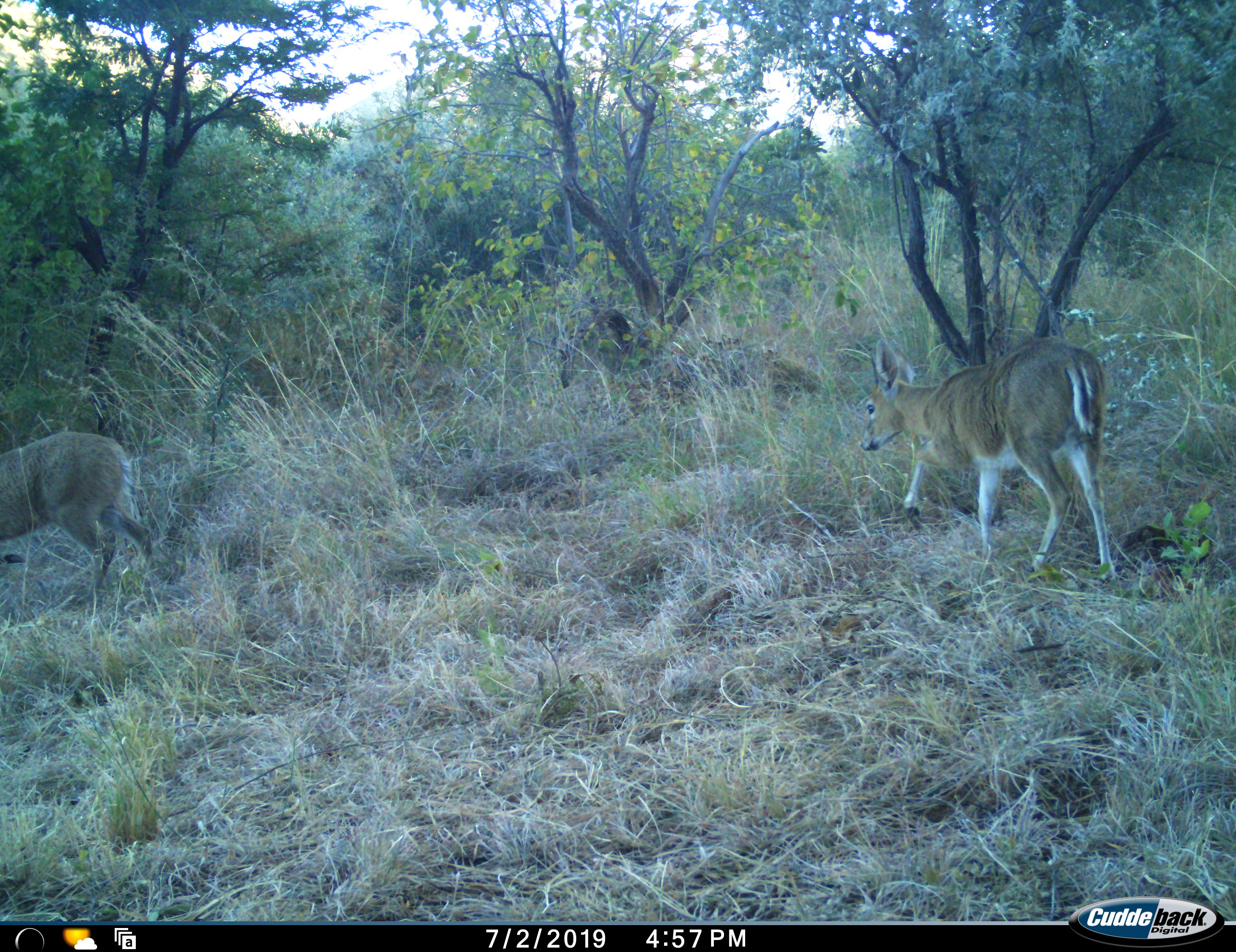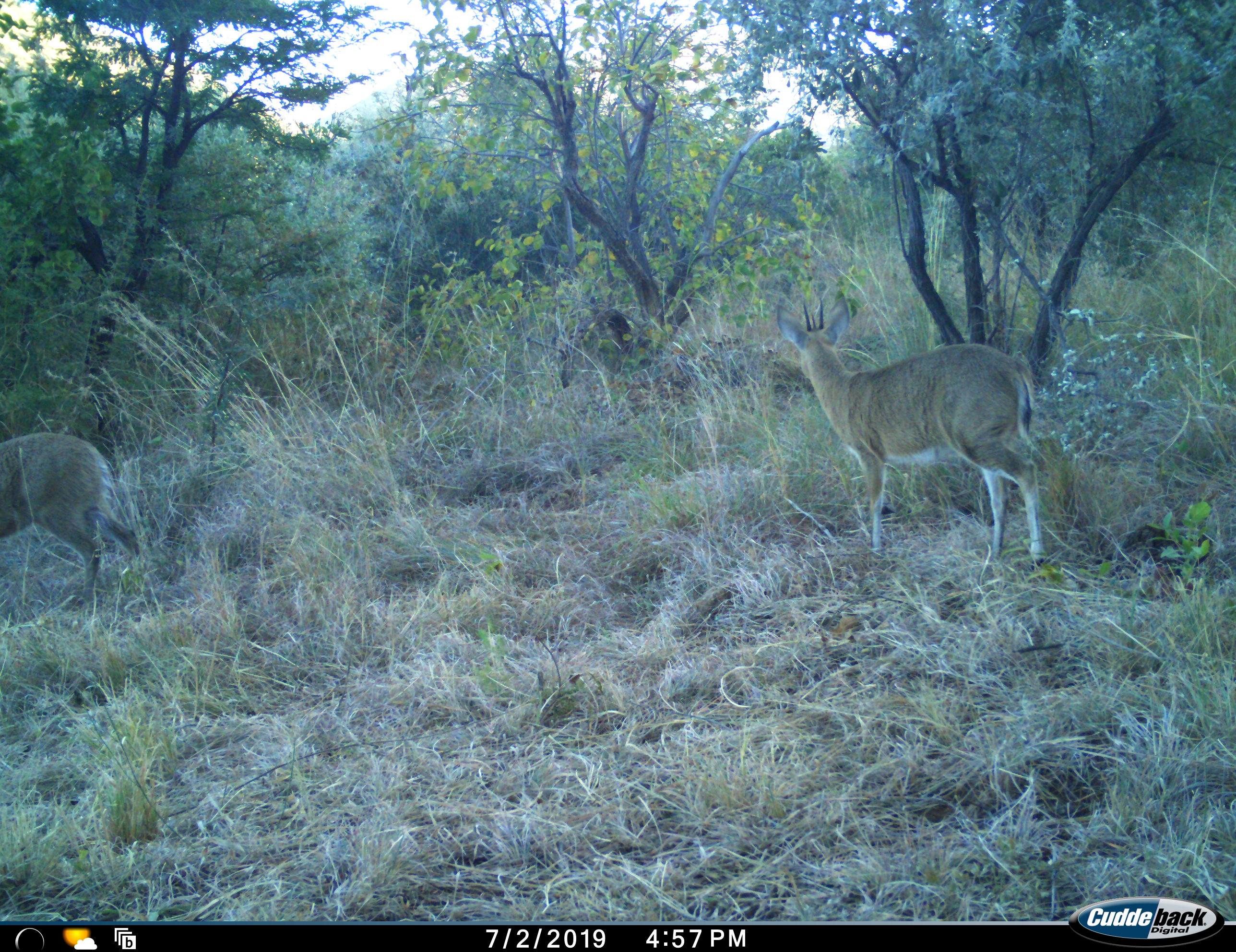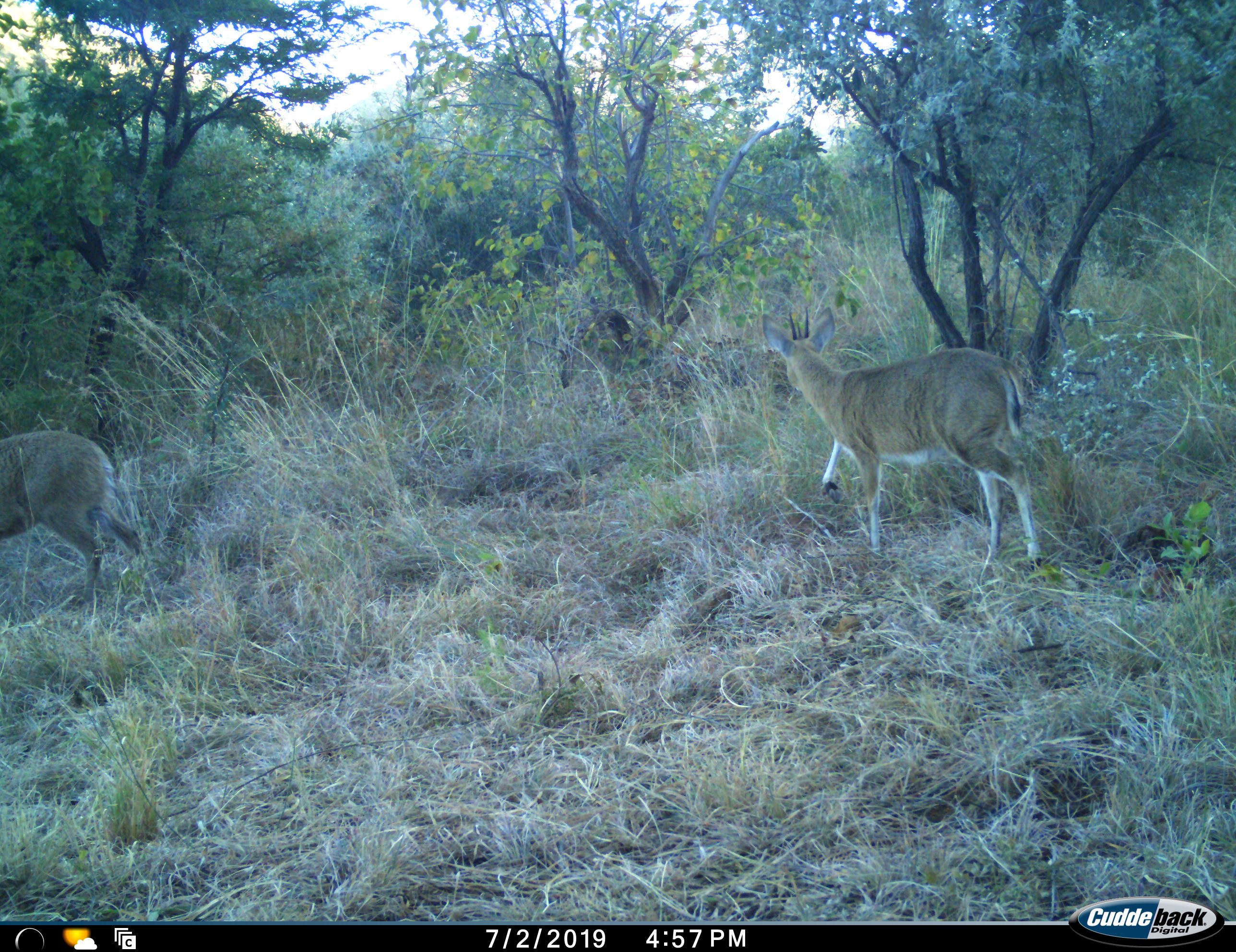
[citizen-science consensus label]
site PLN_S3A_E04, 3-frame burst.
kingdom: Animalia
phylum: Chordata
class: Mammalia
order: Artiodactyla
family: Bovidae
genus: Redunca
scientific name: Redunca fulvorufula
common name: mountain reedbuck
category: reedbuckmountain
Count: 2.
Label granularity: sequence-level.